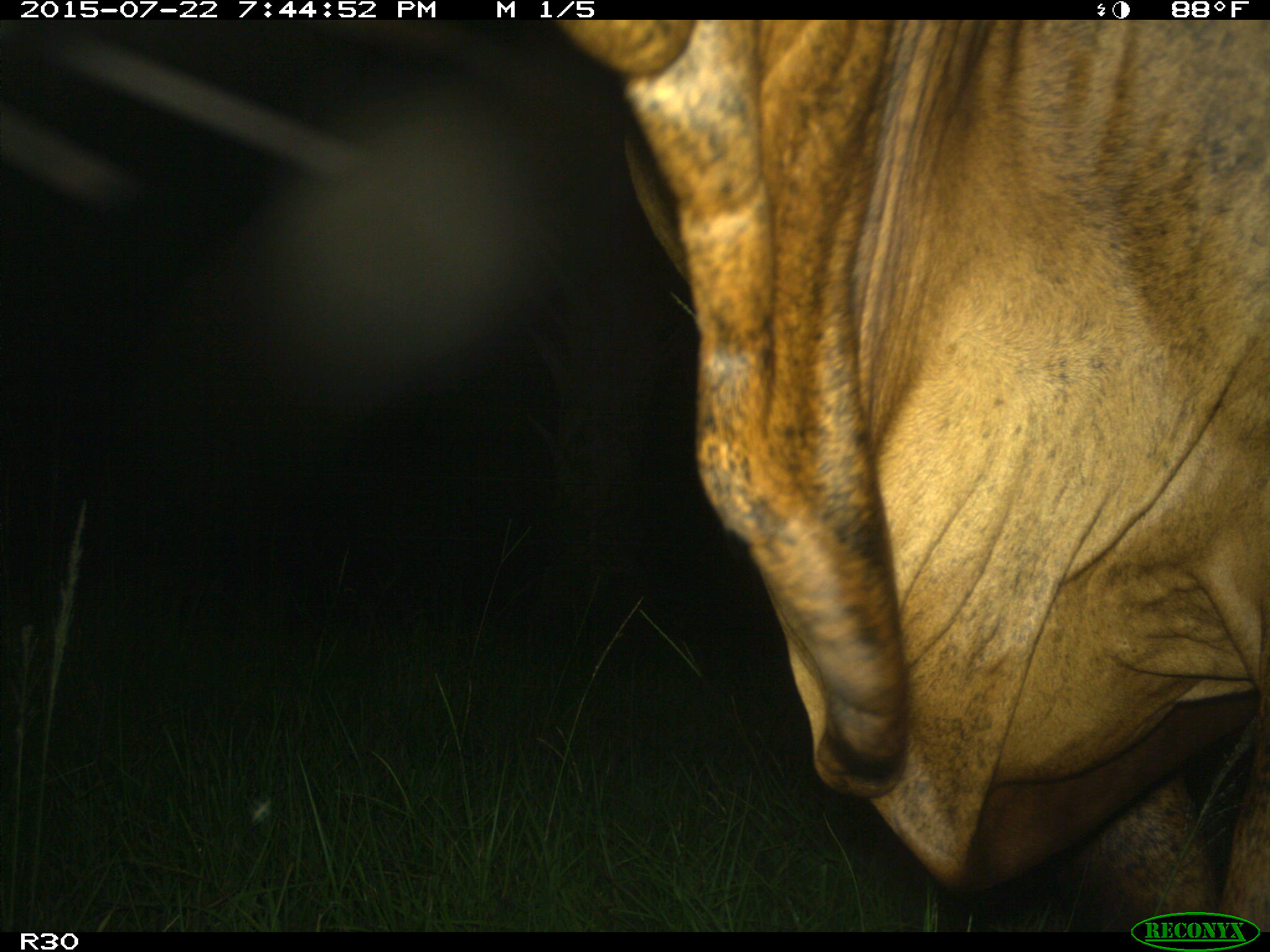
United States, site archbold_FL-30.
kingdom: Animalia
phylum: Chordata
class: Mammalia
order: Artiodactyla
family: Bovidae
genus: Bos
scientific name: Bos taurus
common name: domestic cow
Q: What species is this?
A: Bos taurus (domestic cow).